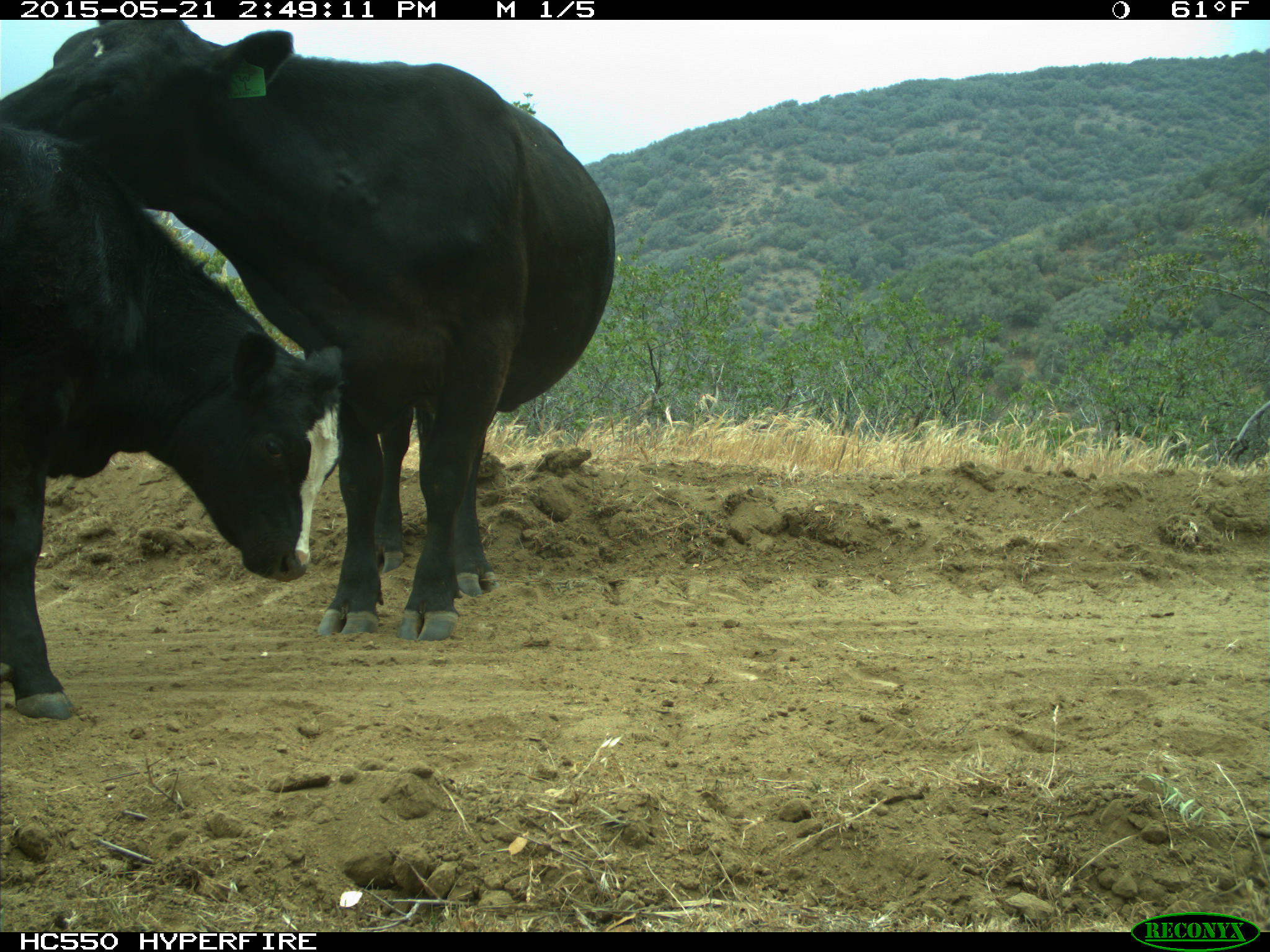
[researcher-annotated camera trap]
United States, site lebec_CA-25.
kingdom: Animalia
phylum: Chordata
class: Mammalia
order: Artiodactyla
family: Bovidae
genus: Bos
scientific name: Bos taurus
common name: domestic cow